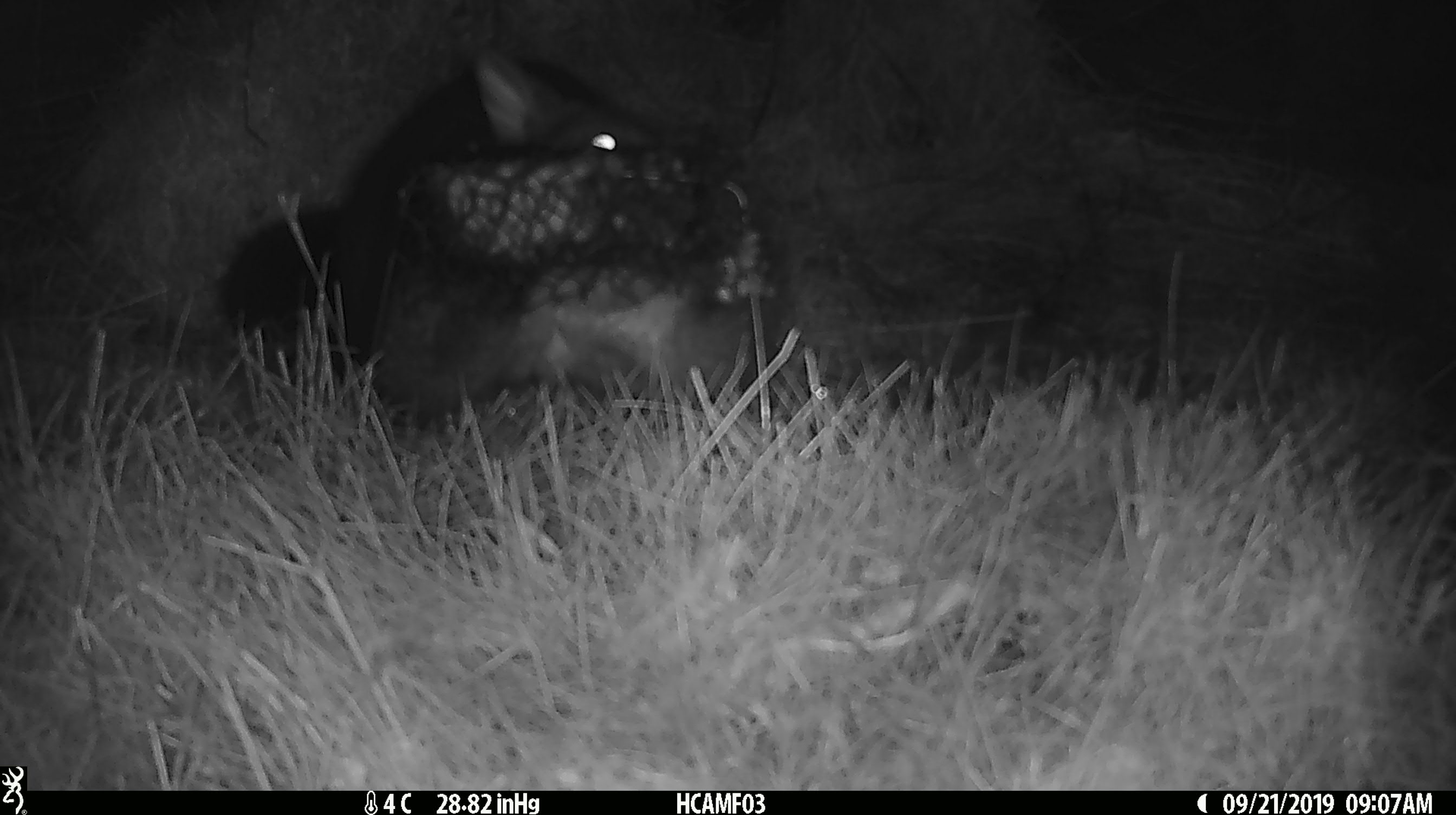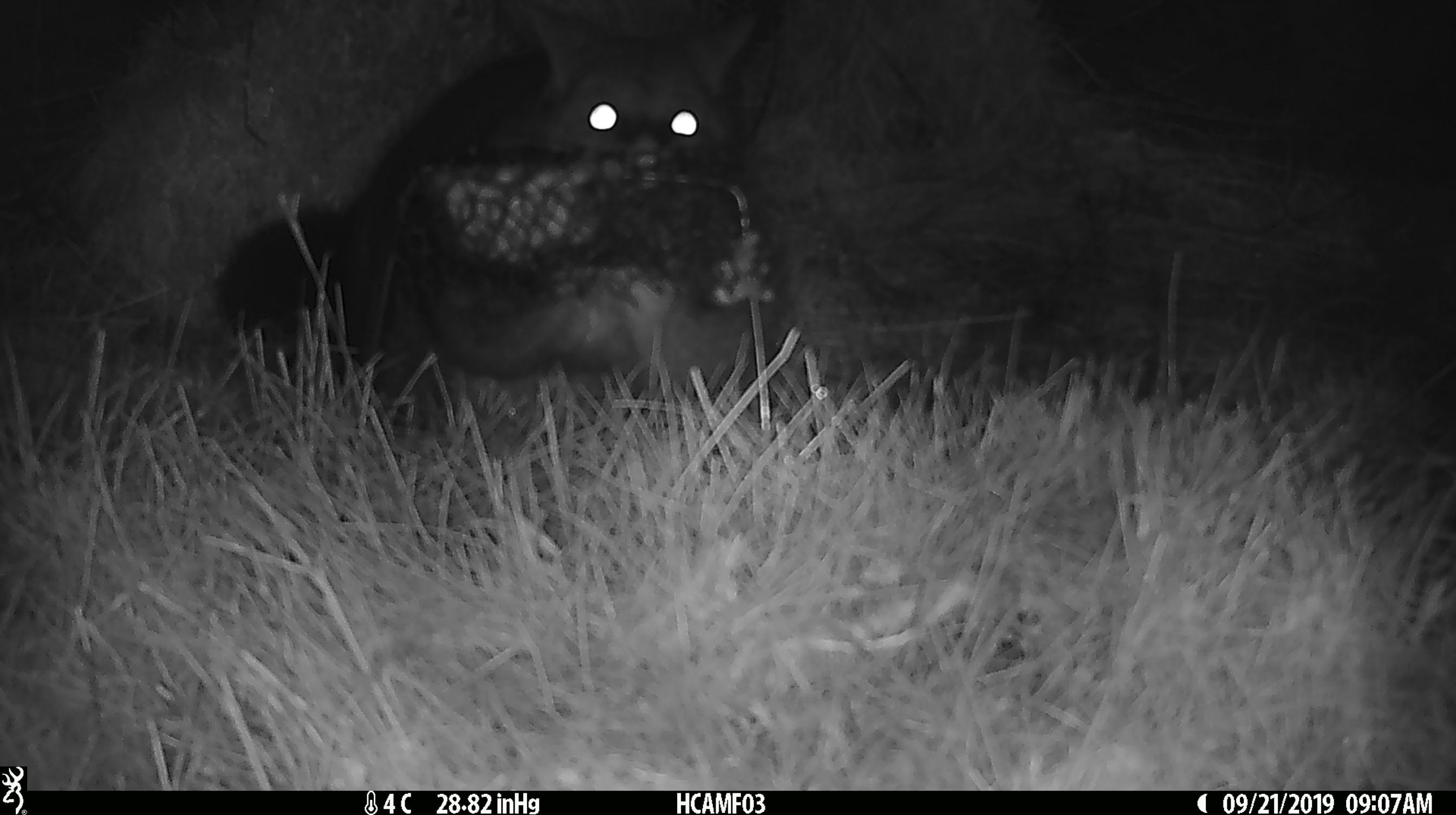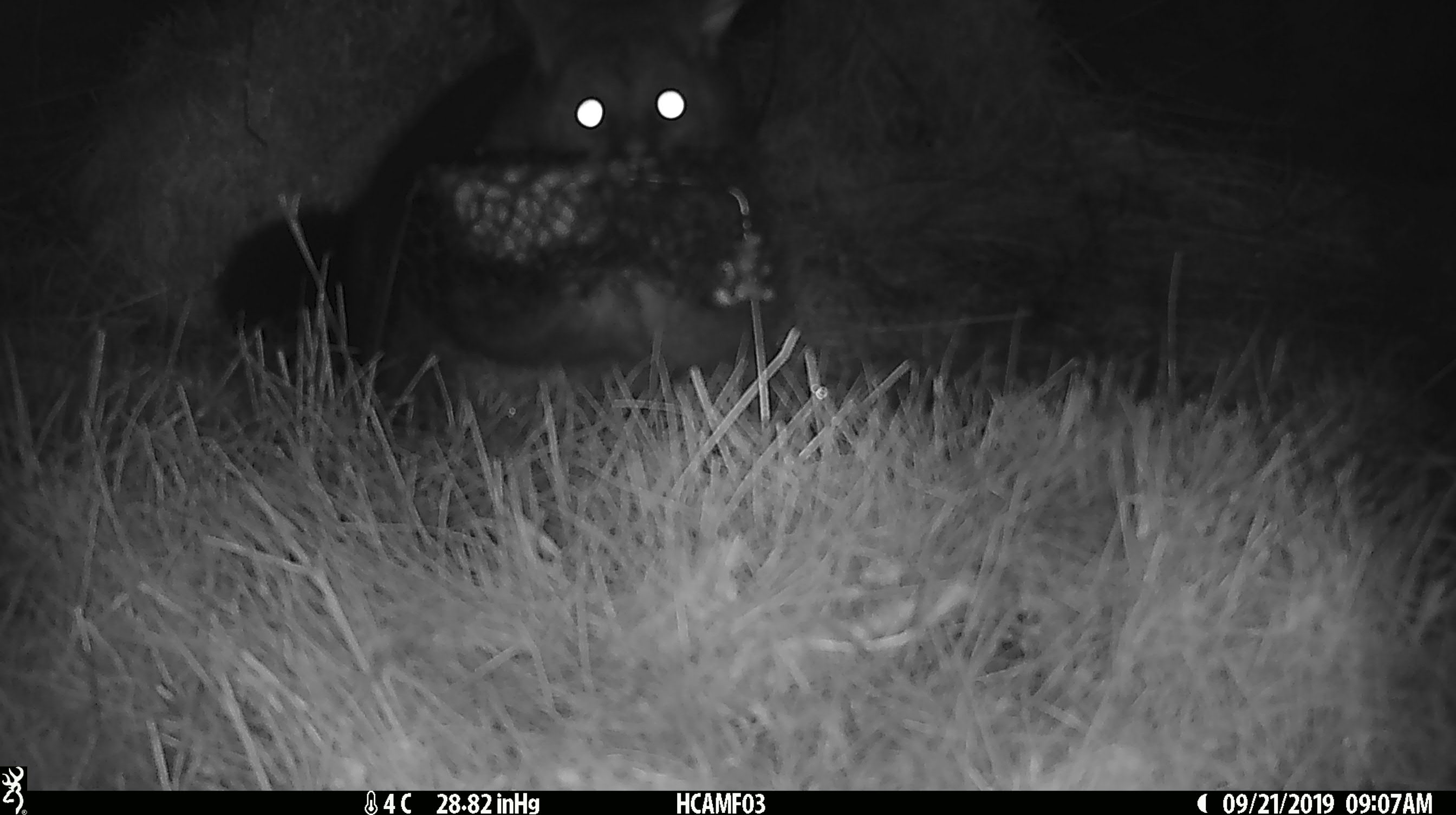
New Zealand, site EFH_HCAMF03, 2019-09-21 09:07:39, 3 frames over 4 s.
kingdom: Animalia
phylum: Chordata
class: Mammalia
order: Diprotodontia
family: Phalangeridae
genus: Trichosurus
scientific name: Trichosurus vulpecula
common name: common brushtail possum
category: possum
Possum (common brushtail possum) (Trichosurus vulpecula).